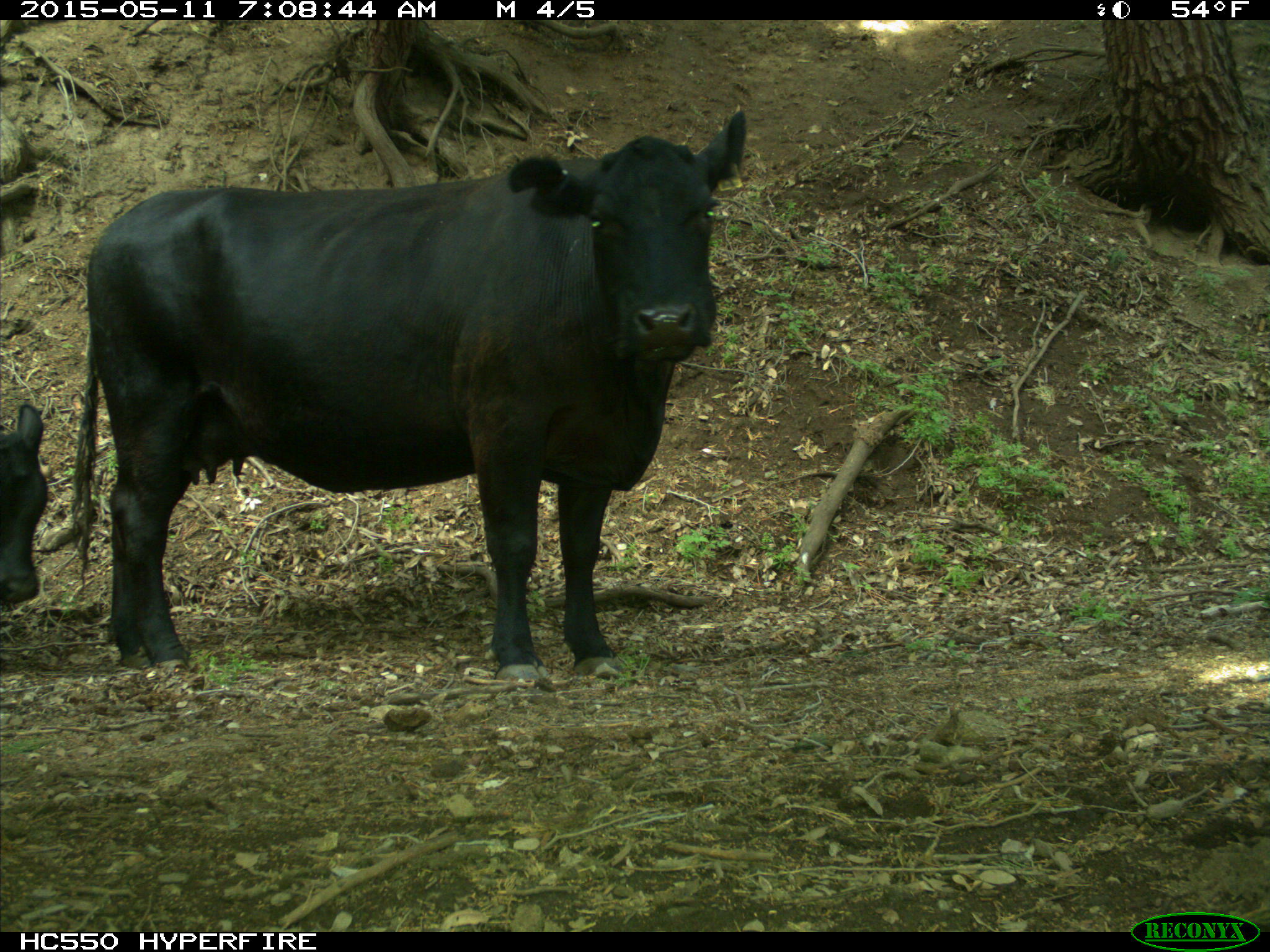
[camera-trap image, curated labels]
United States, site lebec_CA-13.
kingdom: Animalia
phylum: Chordata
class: Mammalia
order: Artiodactyla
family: Bovidae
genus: Bos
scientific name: Bos taurus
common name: domestic cow